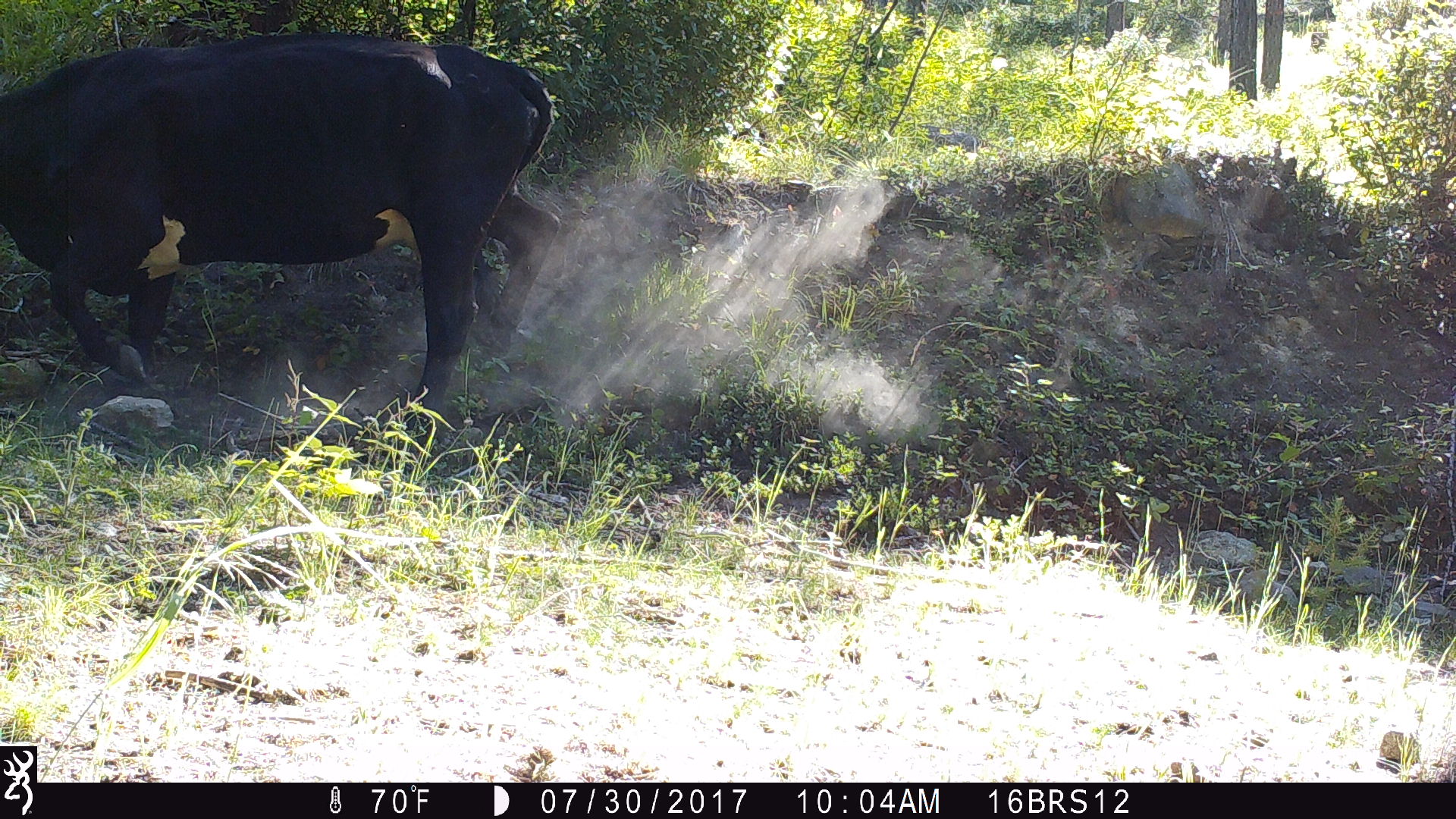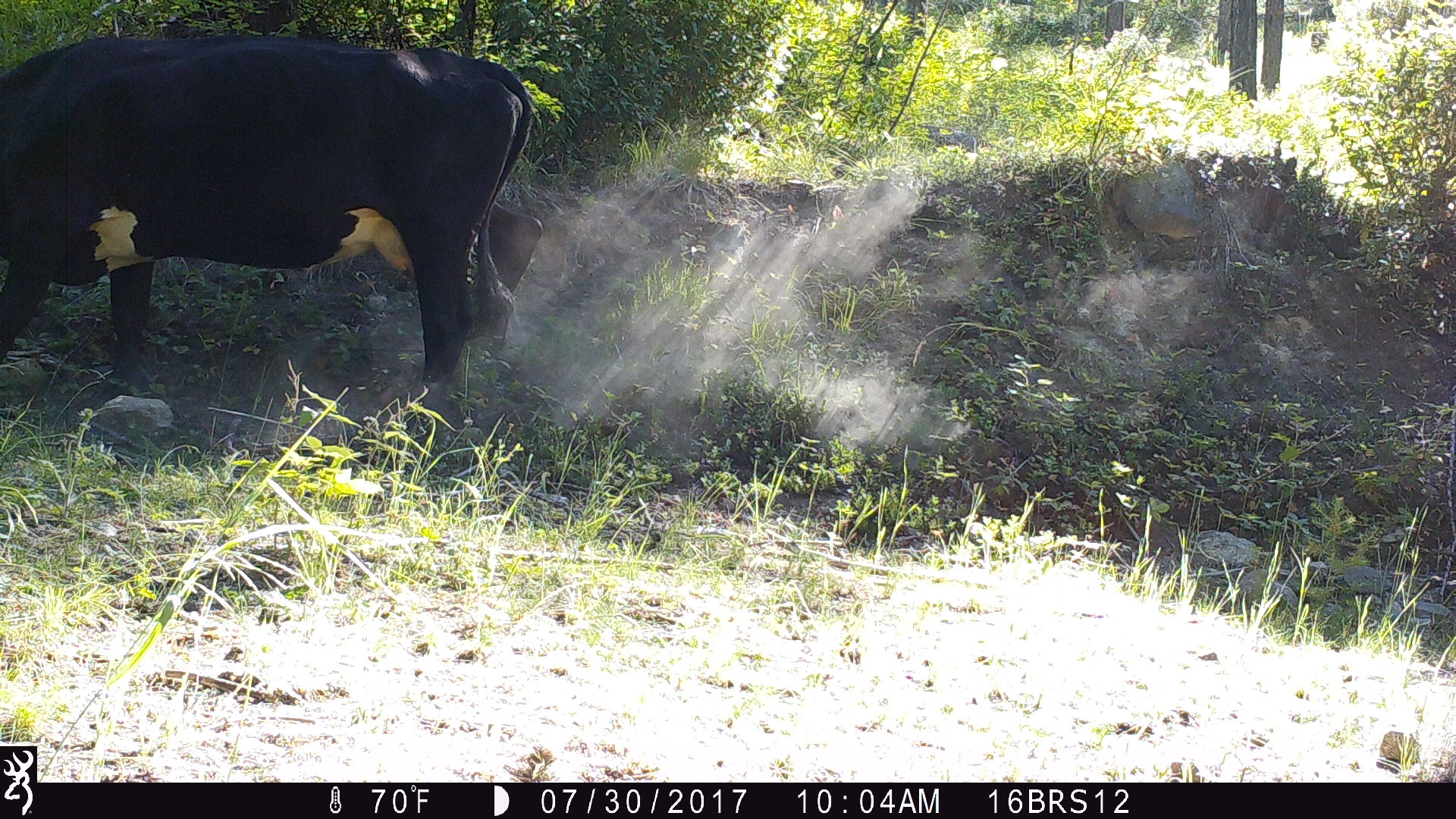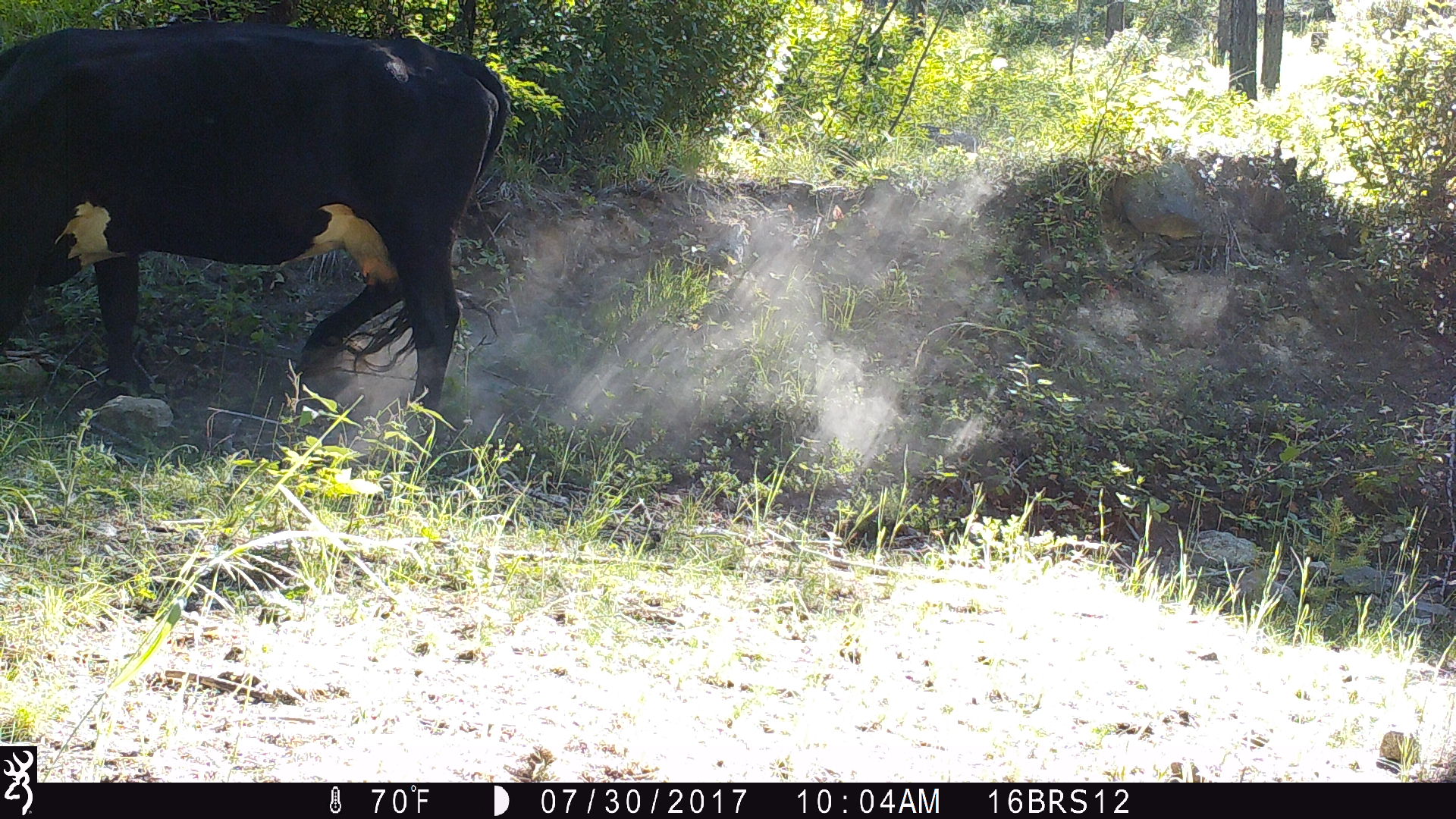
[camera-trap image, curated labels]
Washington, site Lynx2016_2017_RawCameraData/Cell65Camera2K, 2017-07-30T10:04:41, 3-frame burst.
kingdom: Animalia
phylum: Chordata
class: Mammalia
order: Artiodactyla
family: Bovidae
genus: Bos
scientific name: Bos taurus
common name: domestic cattle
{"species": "domestic cattle (Bos taurus)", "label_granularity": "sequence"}